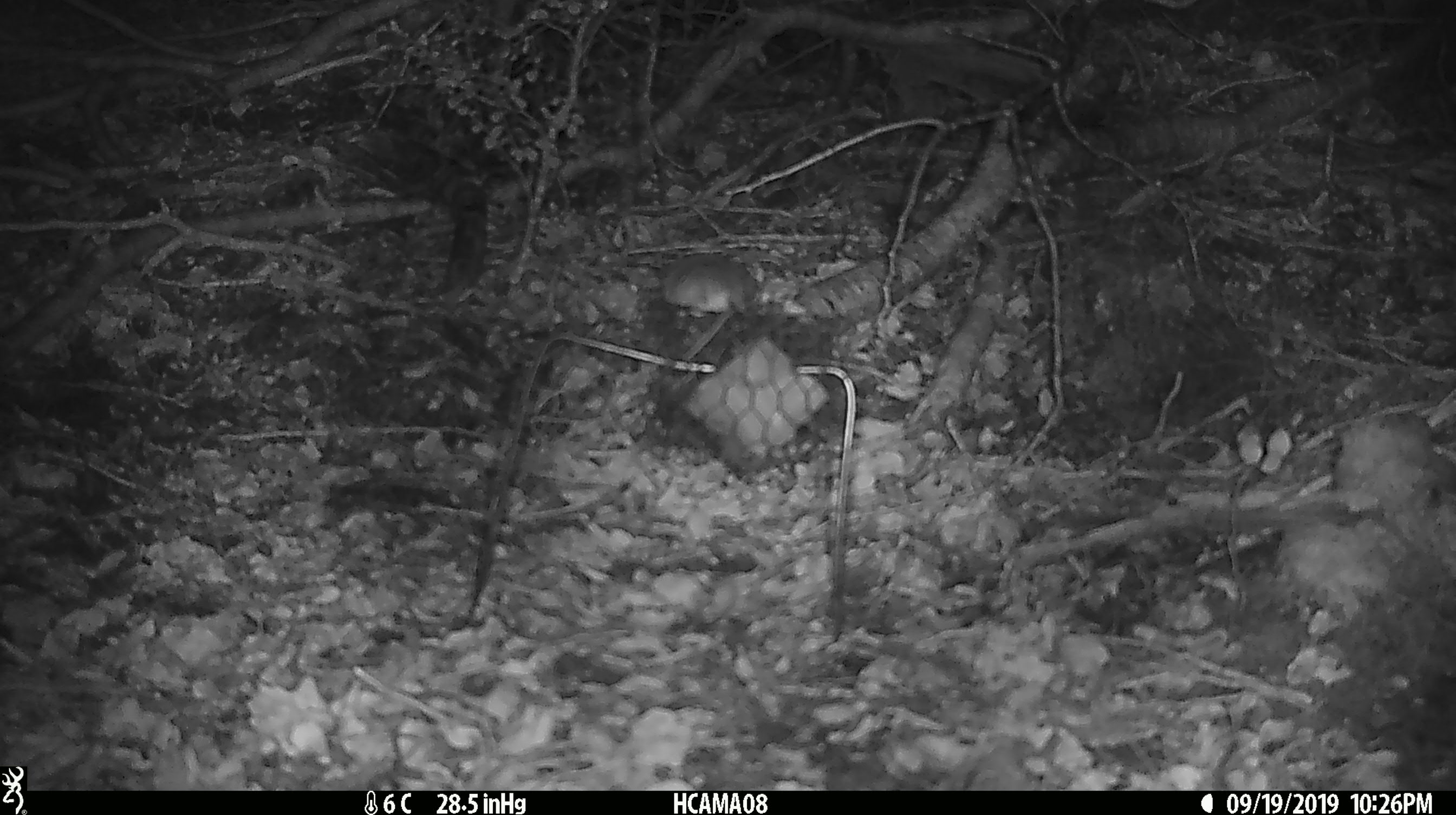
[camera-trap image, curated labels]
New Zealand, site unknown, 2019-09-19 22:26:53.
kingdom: Animalia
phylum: Chordata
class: Mammalia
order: Rodentia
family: Muridae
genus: Mus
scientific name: Mus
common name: mouse